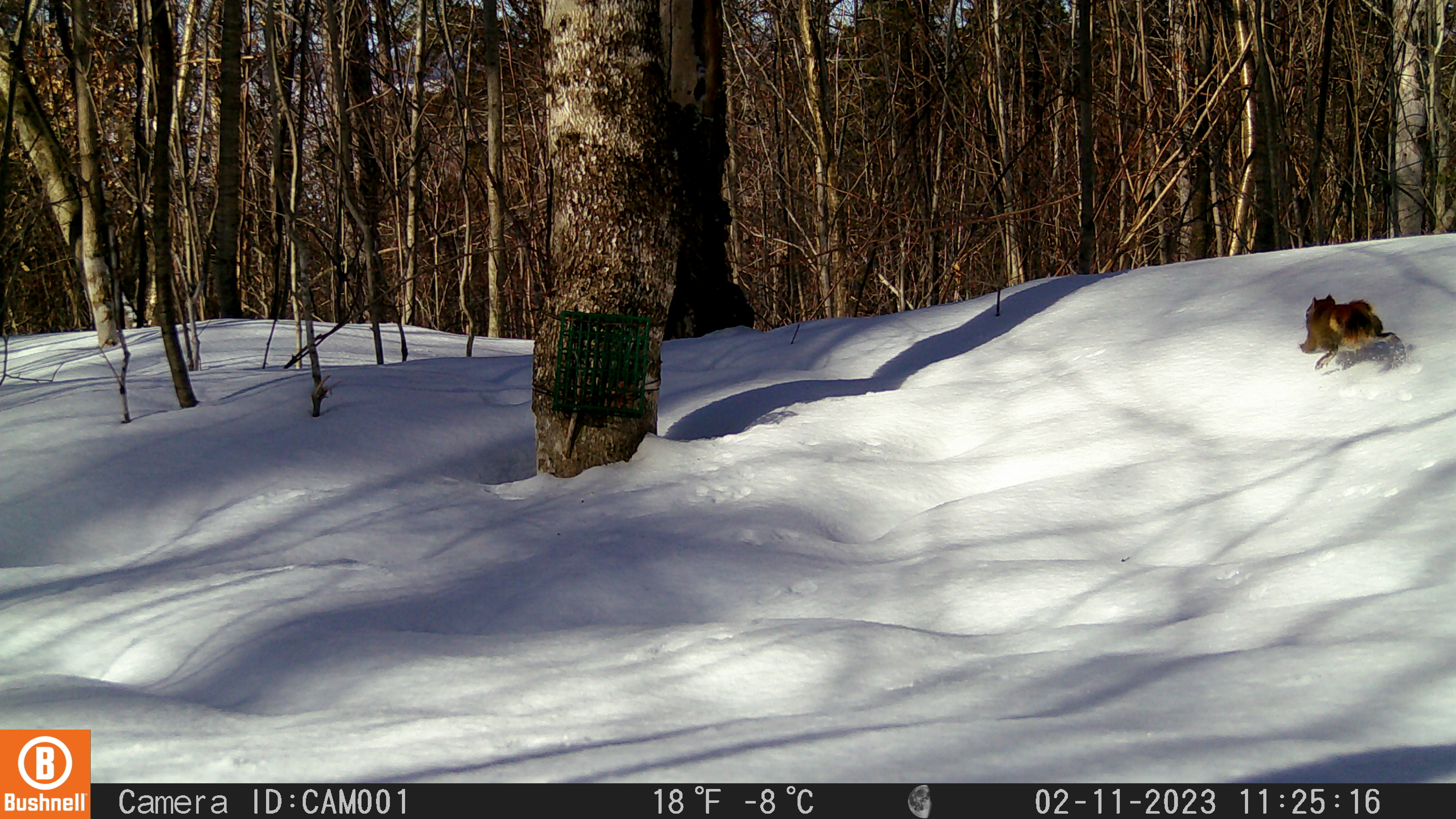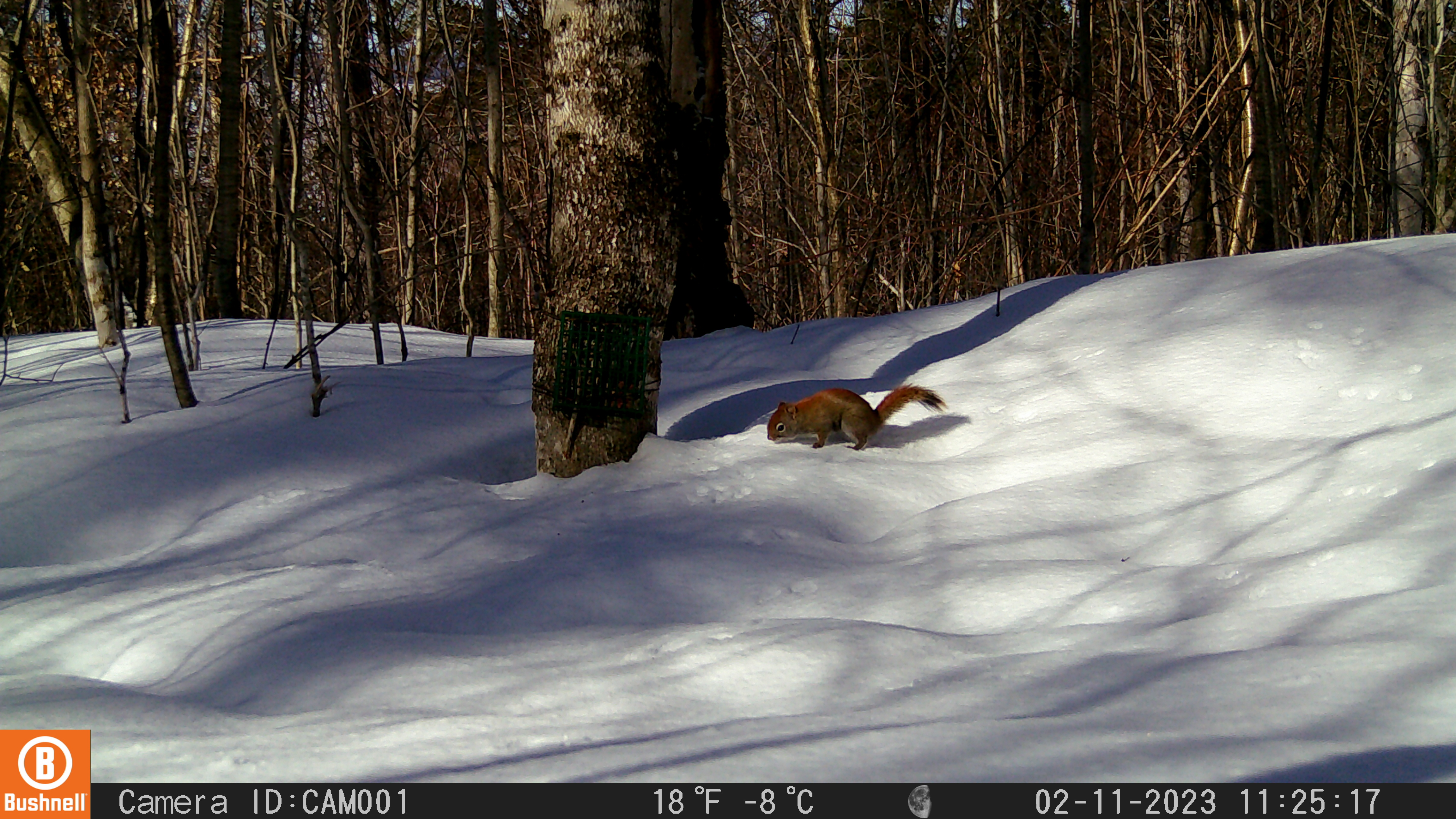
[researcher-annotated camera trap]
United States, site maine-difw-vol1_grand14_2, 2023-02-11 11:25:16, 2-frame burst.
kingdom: Animalia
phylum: Chordata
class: Mammalia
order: Rodentia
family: Sciuridae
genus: Tamiasciurus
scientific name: Tamiasciurus hudsonicus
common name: red squirrel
Red squirrel (Tamiasciurus hudsonicus).